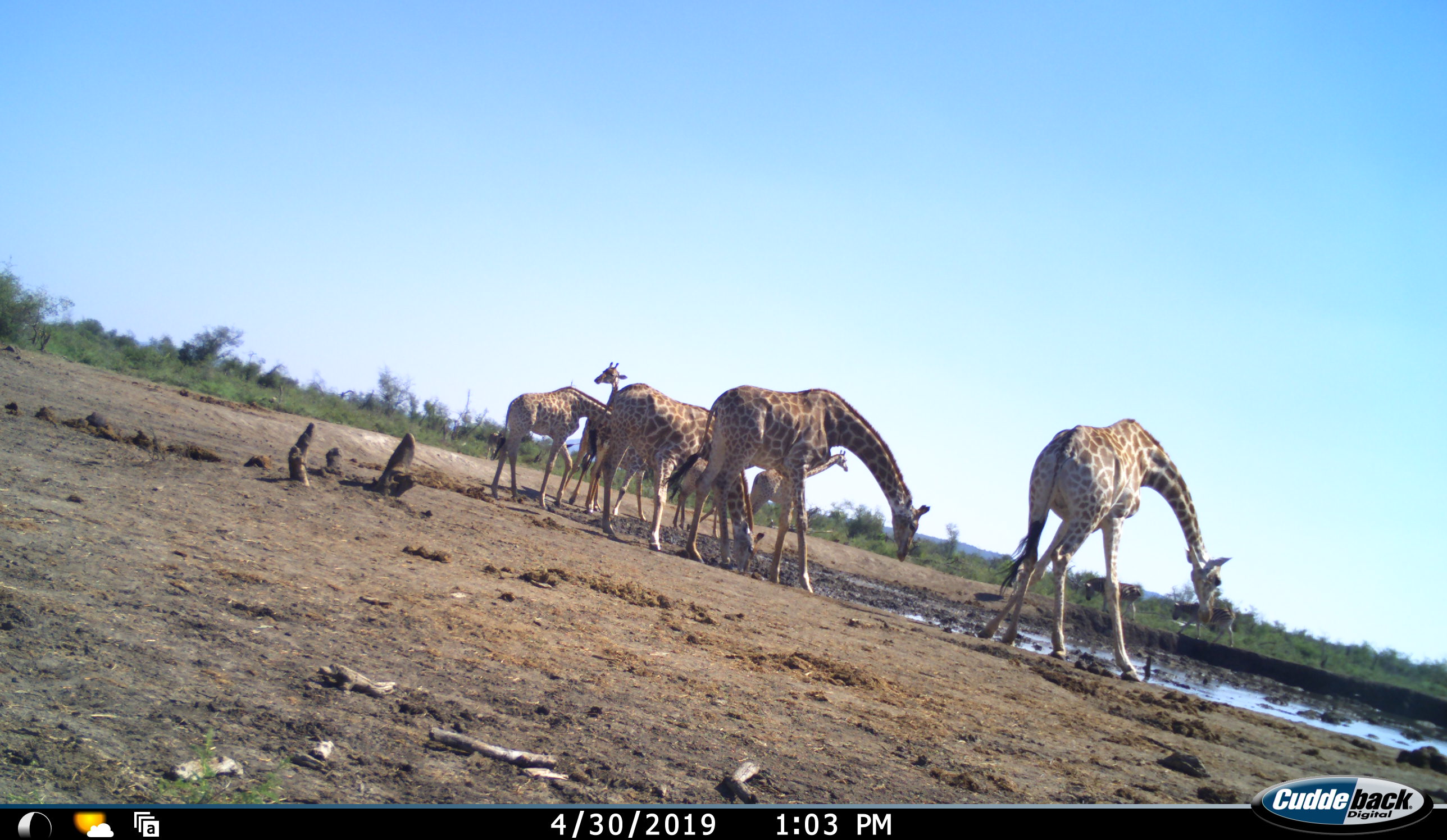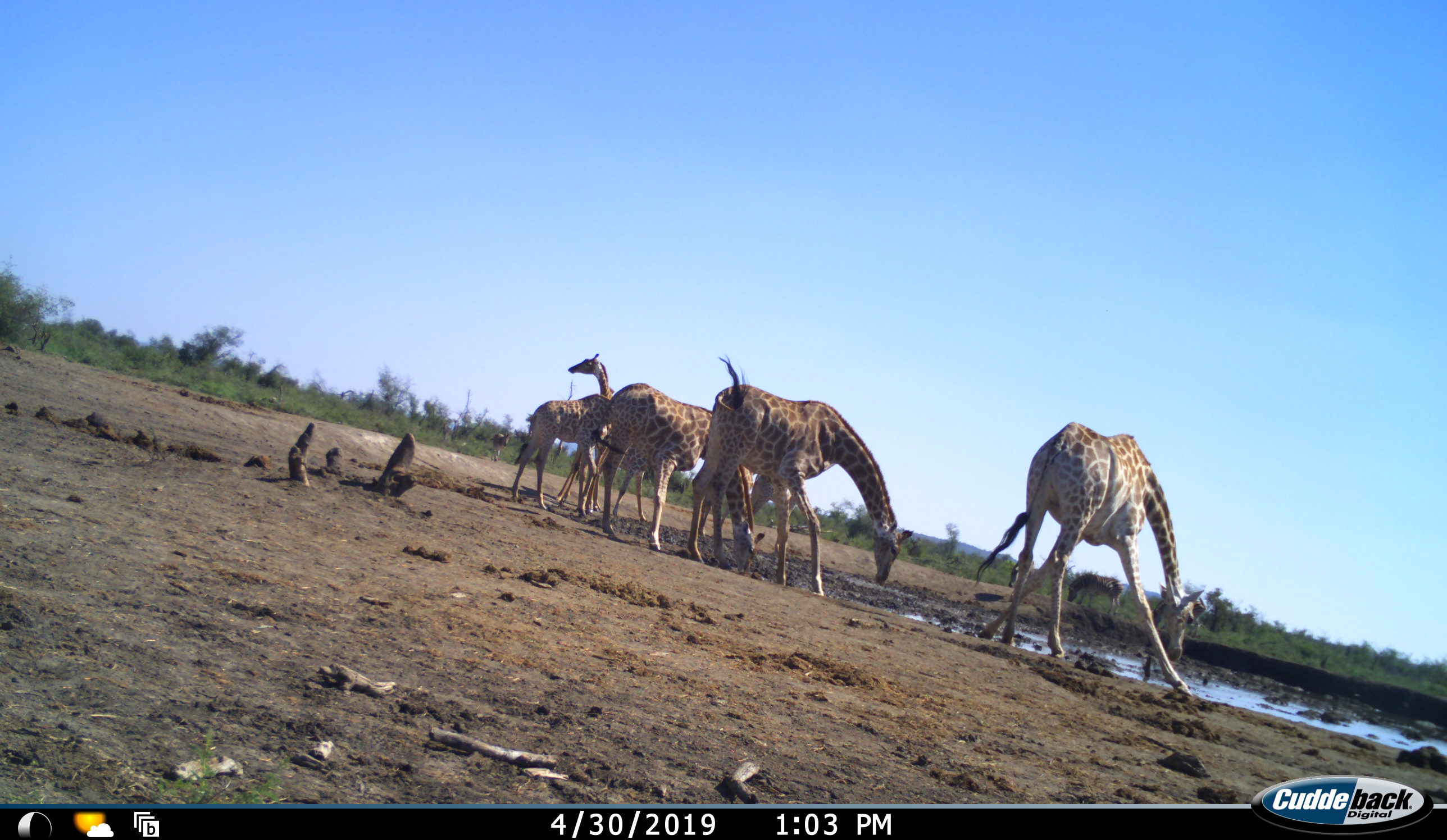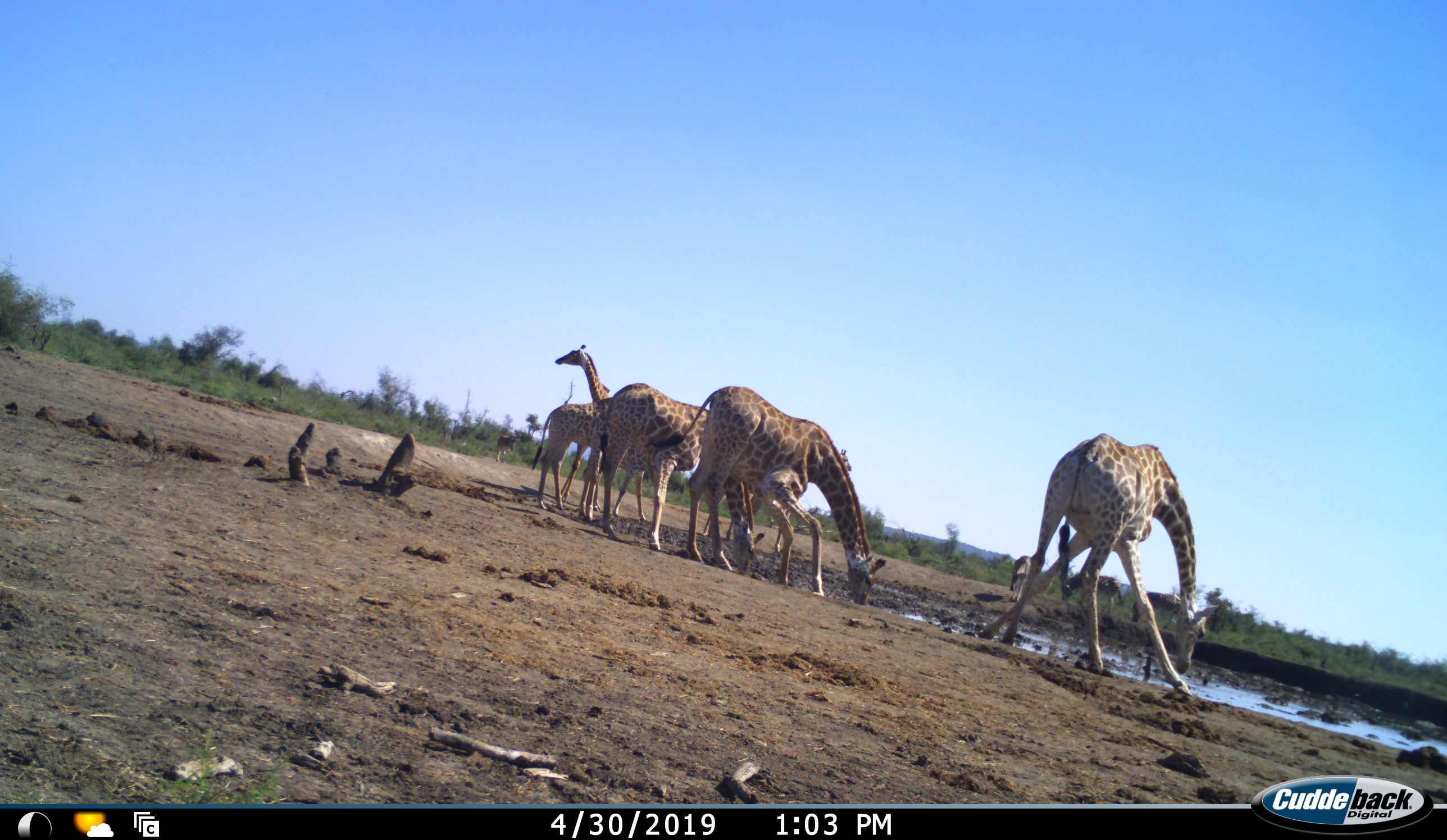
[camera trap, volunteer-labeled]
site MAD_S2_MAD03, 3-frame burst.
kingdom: Animalia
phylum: Chordata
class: Mammalia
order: Artiodactyla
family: Giraffidae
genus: Giraffa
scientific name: Giraffa camelopardalis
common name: giraffe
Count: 6.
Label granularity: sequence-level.